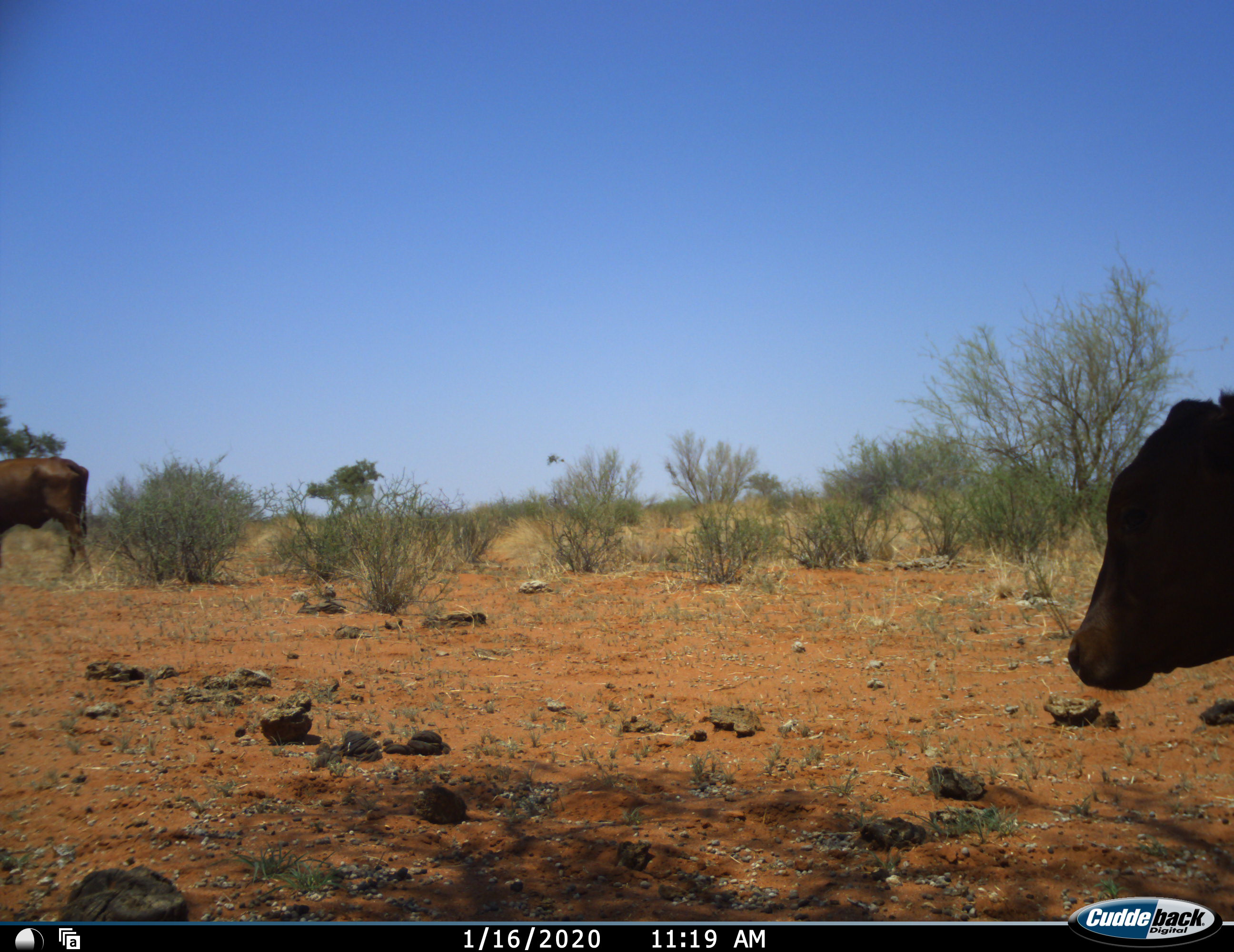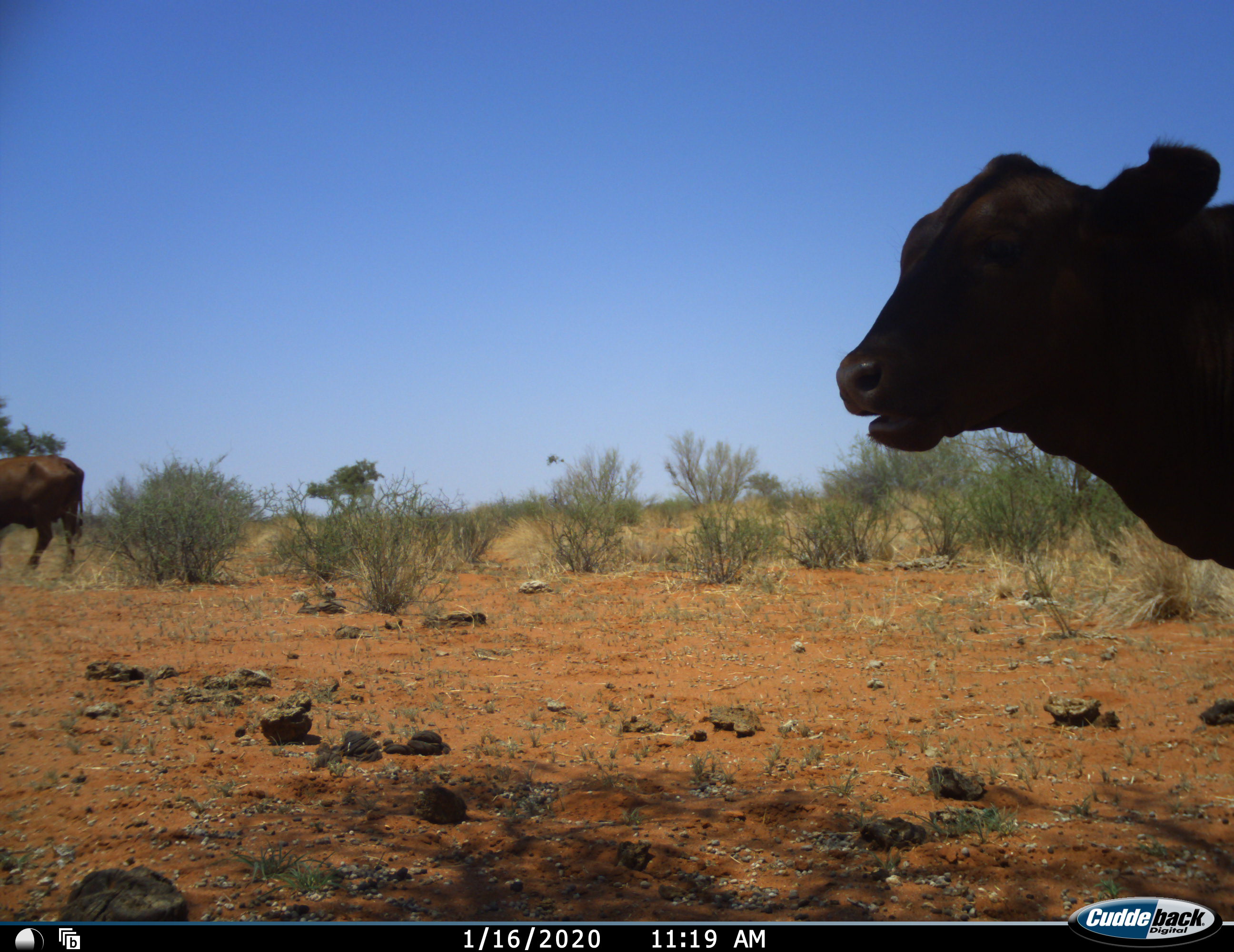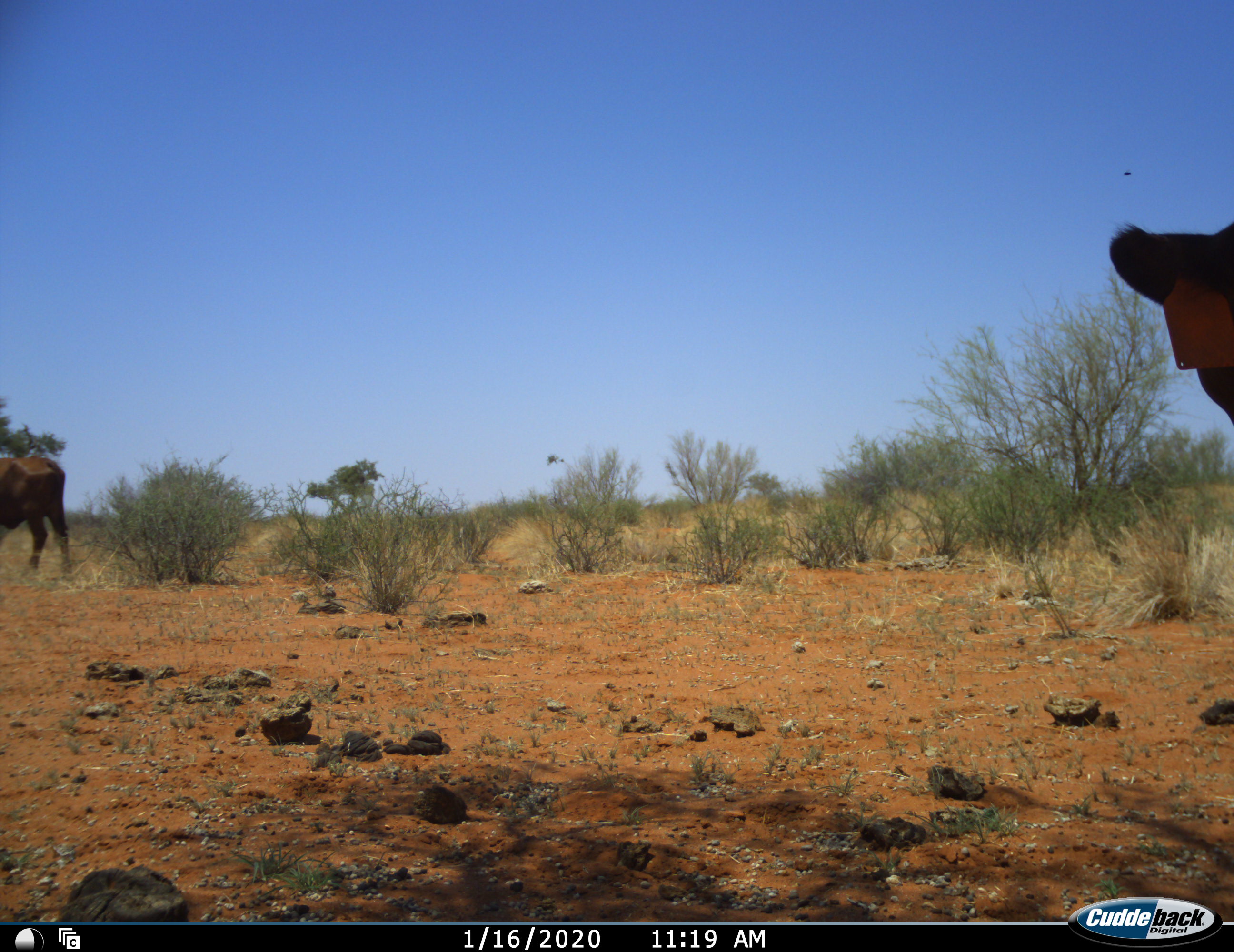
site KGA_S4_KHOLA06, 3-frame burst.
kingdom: Animalia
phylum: Chordata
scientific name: Vertebrata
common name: domestic animal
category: domesticanimal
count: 2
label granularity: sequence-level